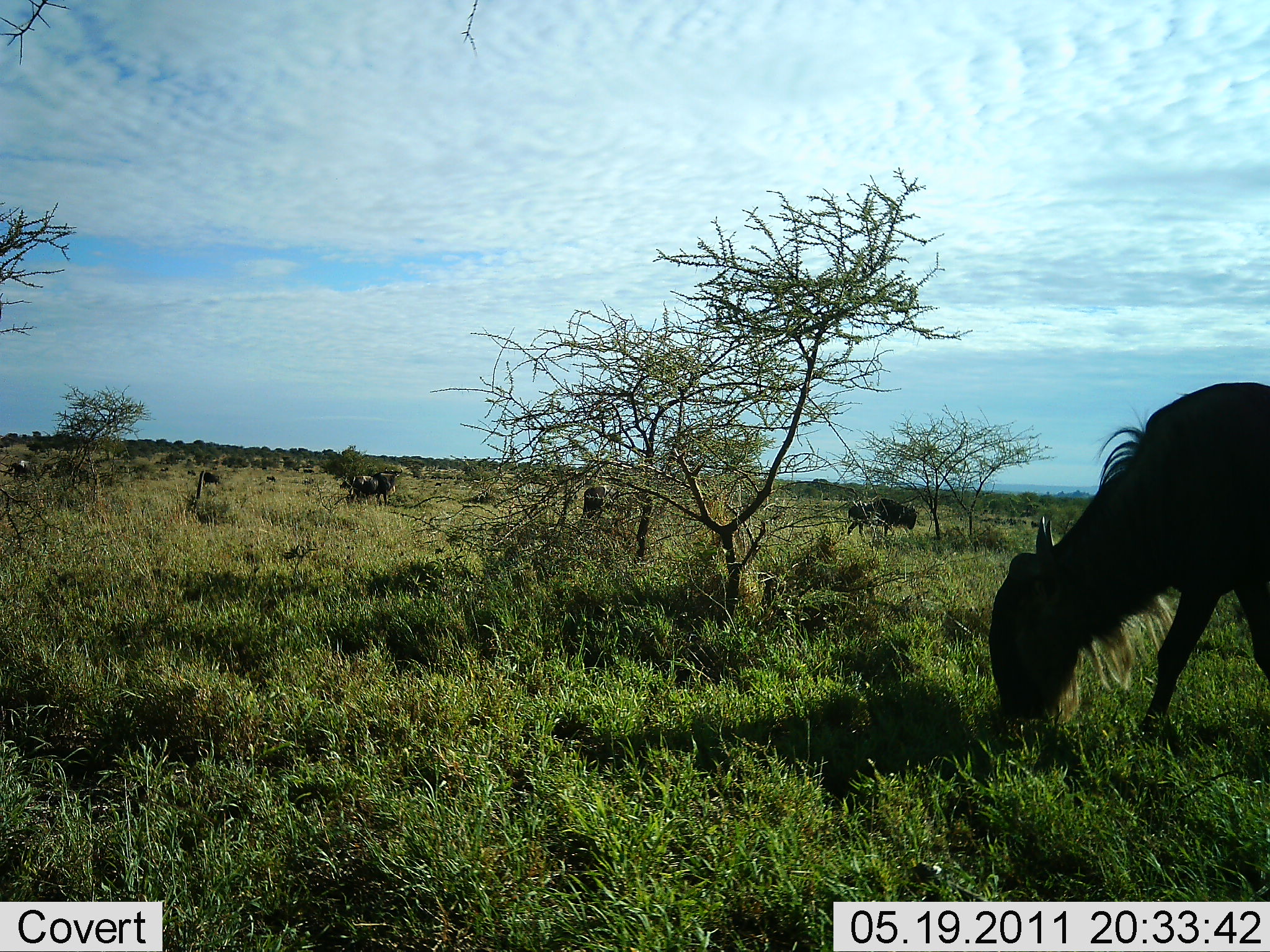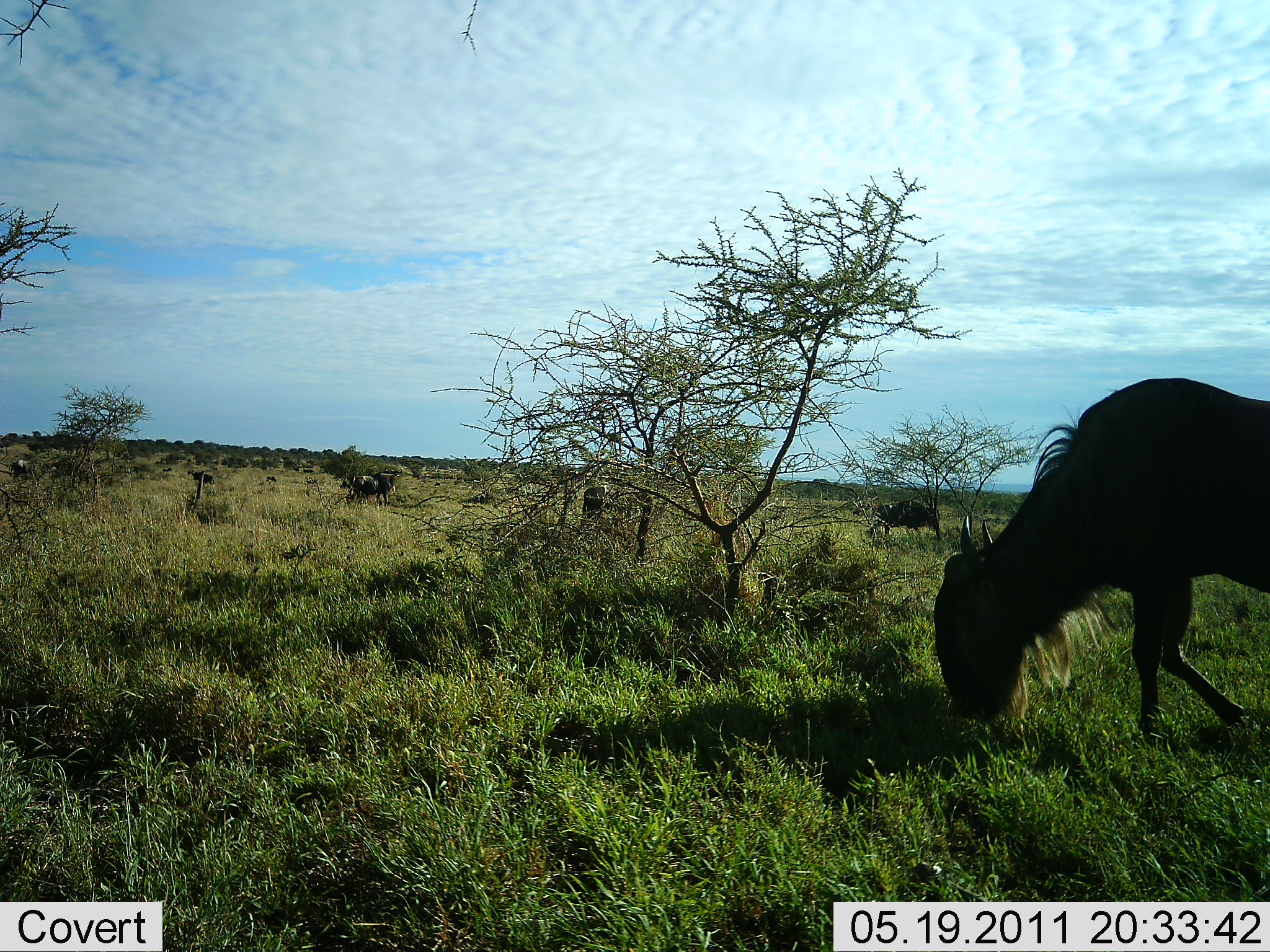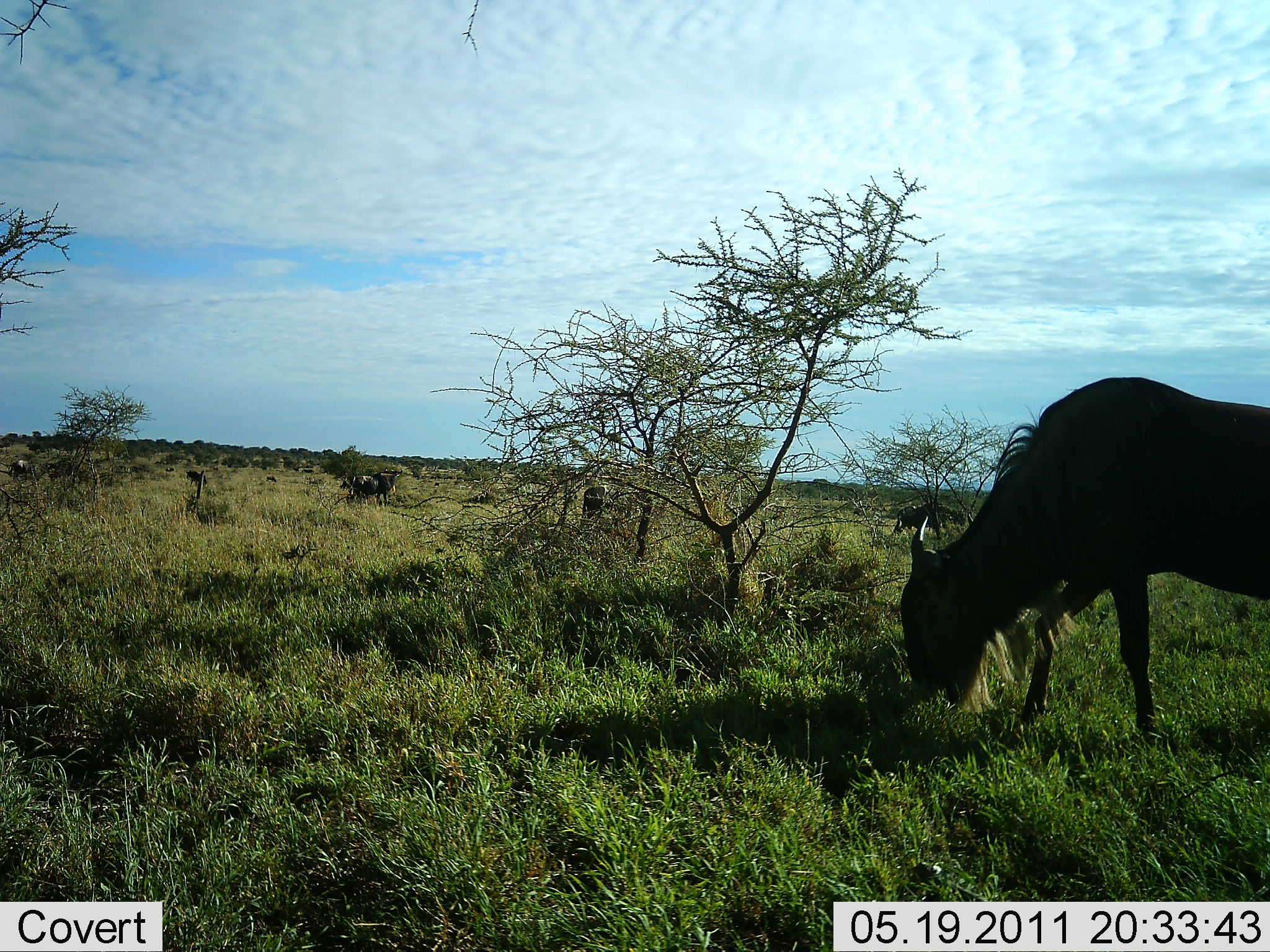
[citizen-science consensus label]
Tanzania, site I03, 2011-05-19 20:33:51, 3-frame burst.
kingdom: Animalia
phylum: Chordata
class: Mammalia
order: Artiodactyla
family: Bovidae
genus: Connochaetes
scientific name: Connochaetes taurinus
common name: blue wildebeest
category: wildebeest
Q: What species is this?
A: Wildebeest (blue wildebeest) (Connochaetes taurinus).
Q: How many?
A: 4.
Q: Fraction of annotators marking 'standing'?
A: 15%.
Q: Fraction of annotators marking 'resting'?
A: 0%.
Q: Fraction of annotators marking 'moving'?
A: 23%.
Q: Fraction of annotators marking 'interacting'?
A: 0%.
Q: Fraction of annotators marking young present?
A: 0%.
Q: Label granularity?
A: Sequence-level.